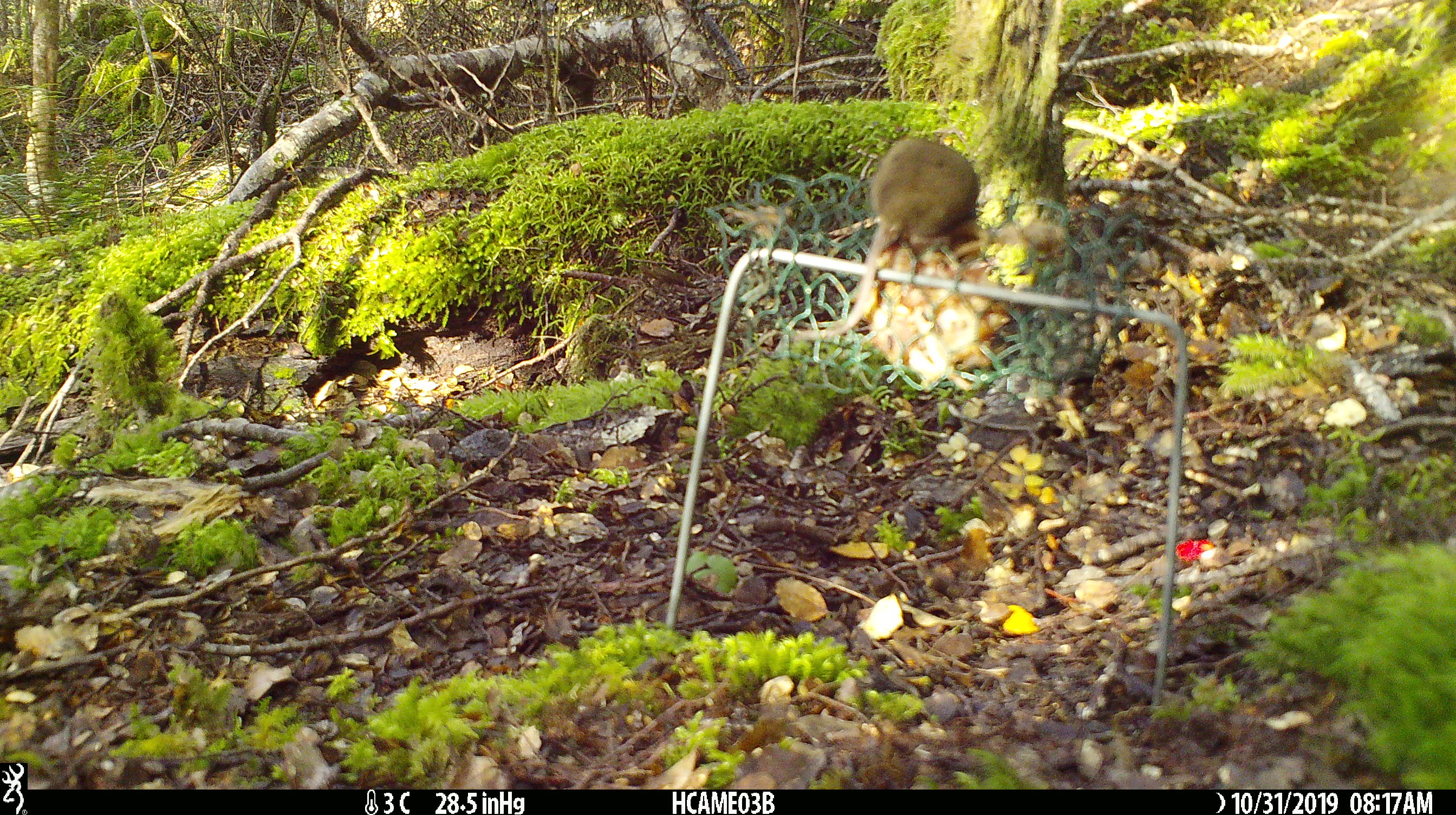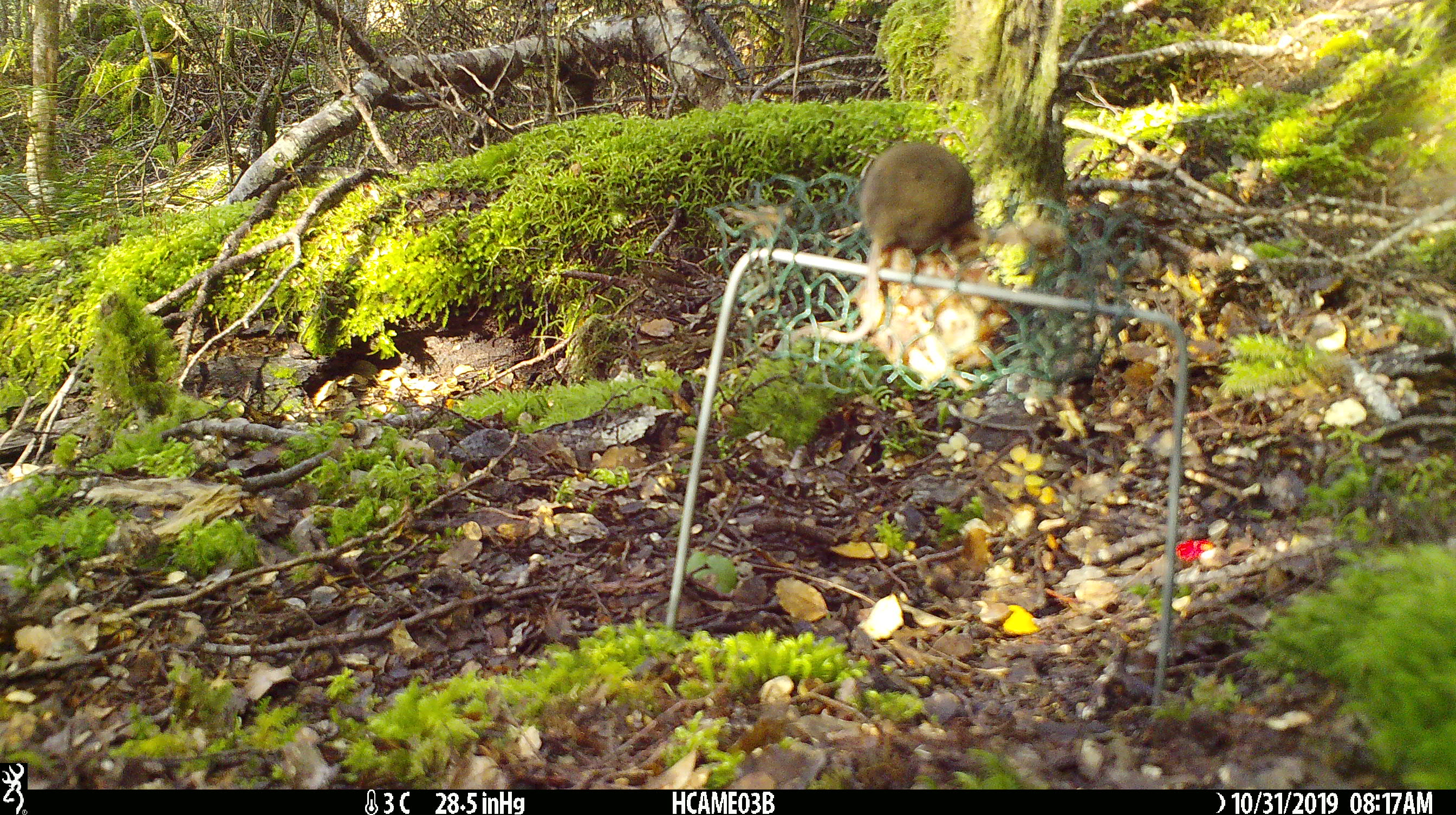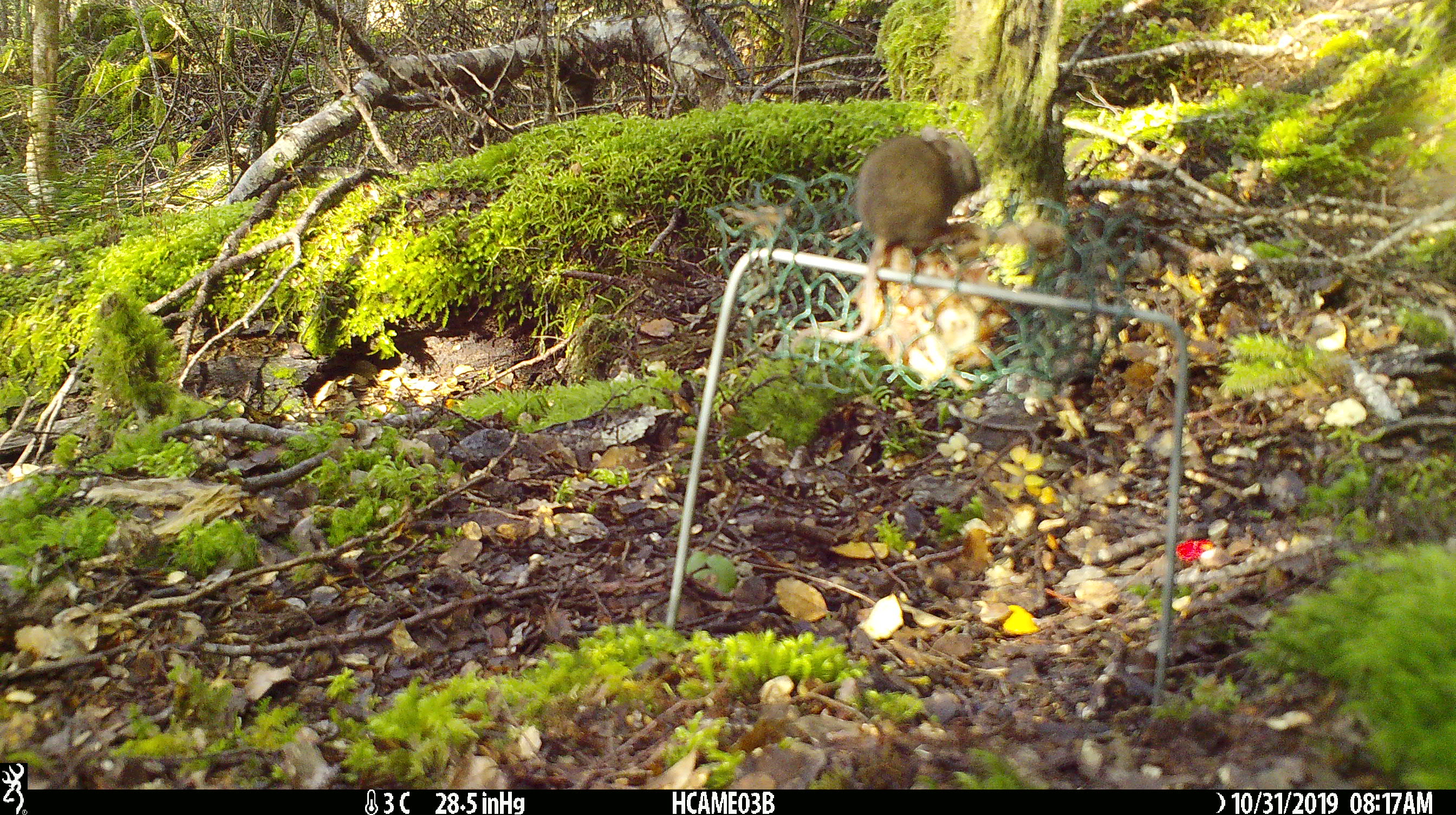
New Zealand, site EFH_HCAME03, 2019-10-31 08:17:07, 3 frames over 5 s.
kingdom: Animalia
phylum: Chordata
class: Mammalia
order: Rodentia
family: Muridae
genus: Mus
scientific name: Mus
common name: mouse